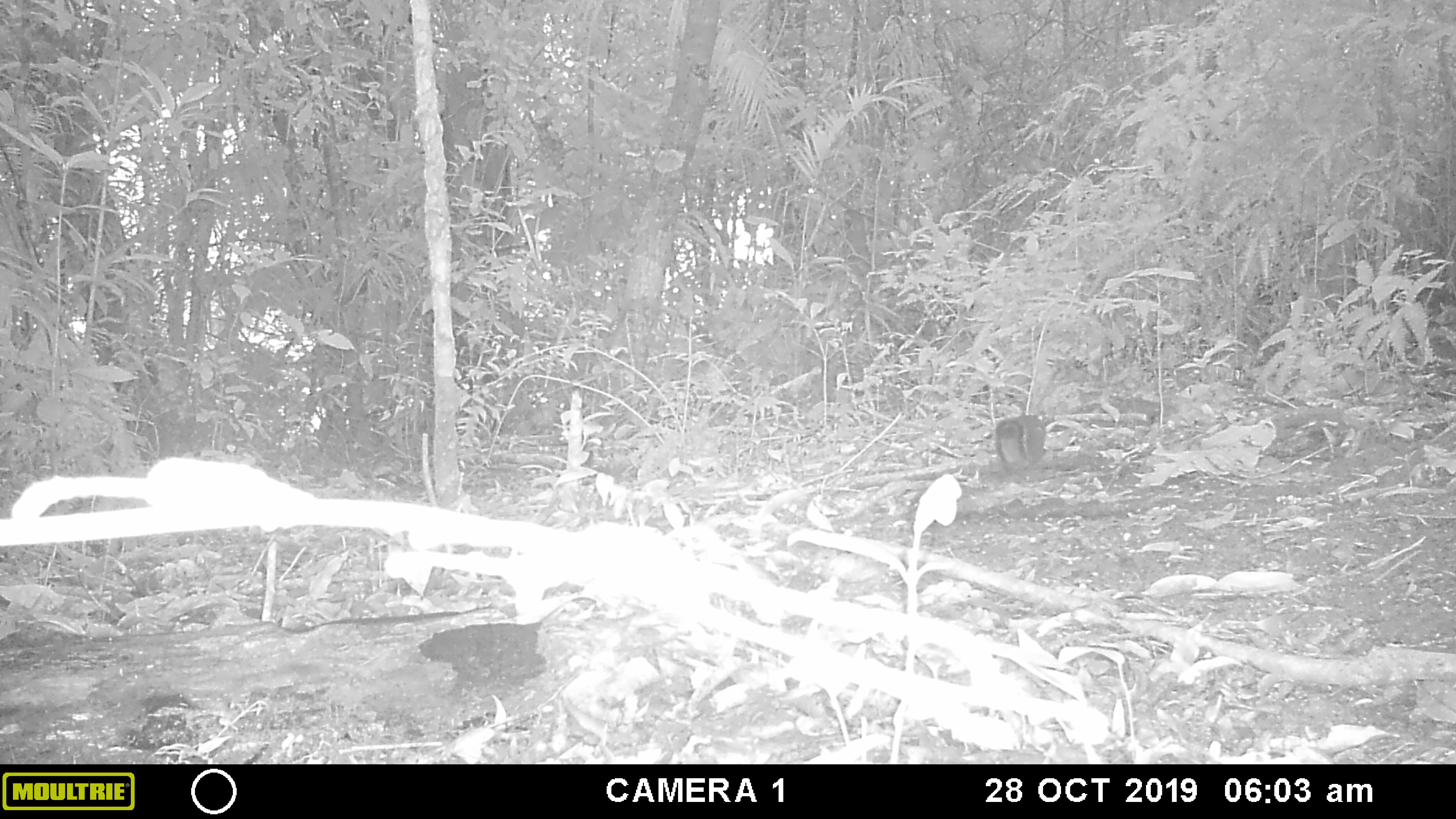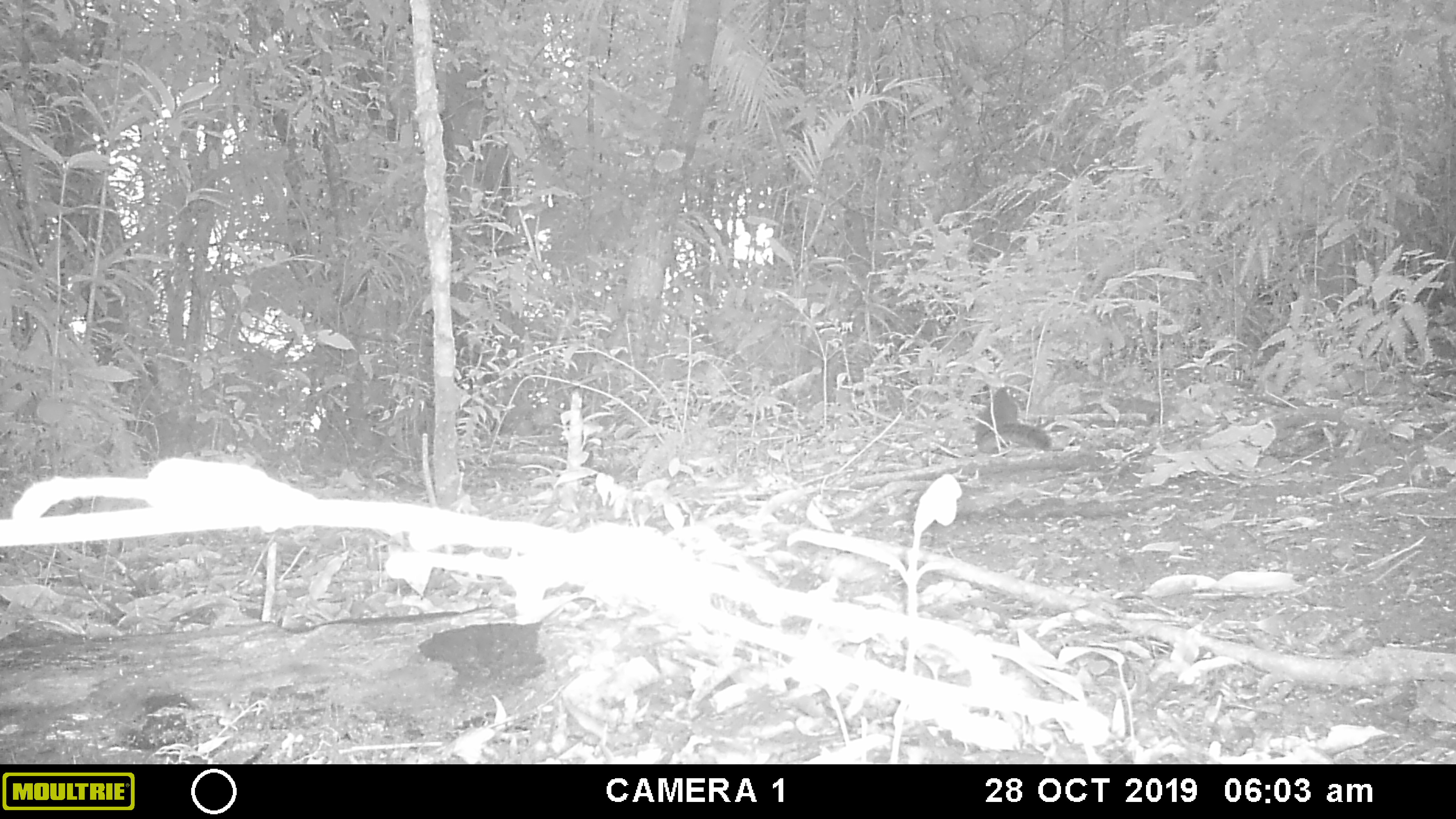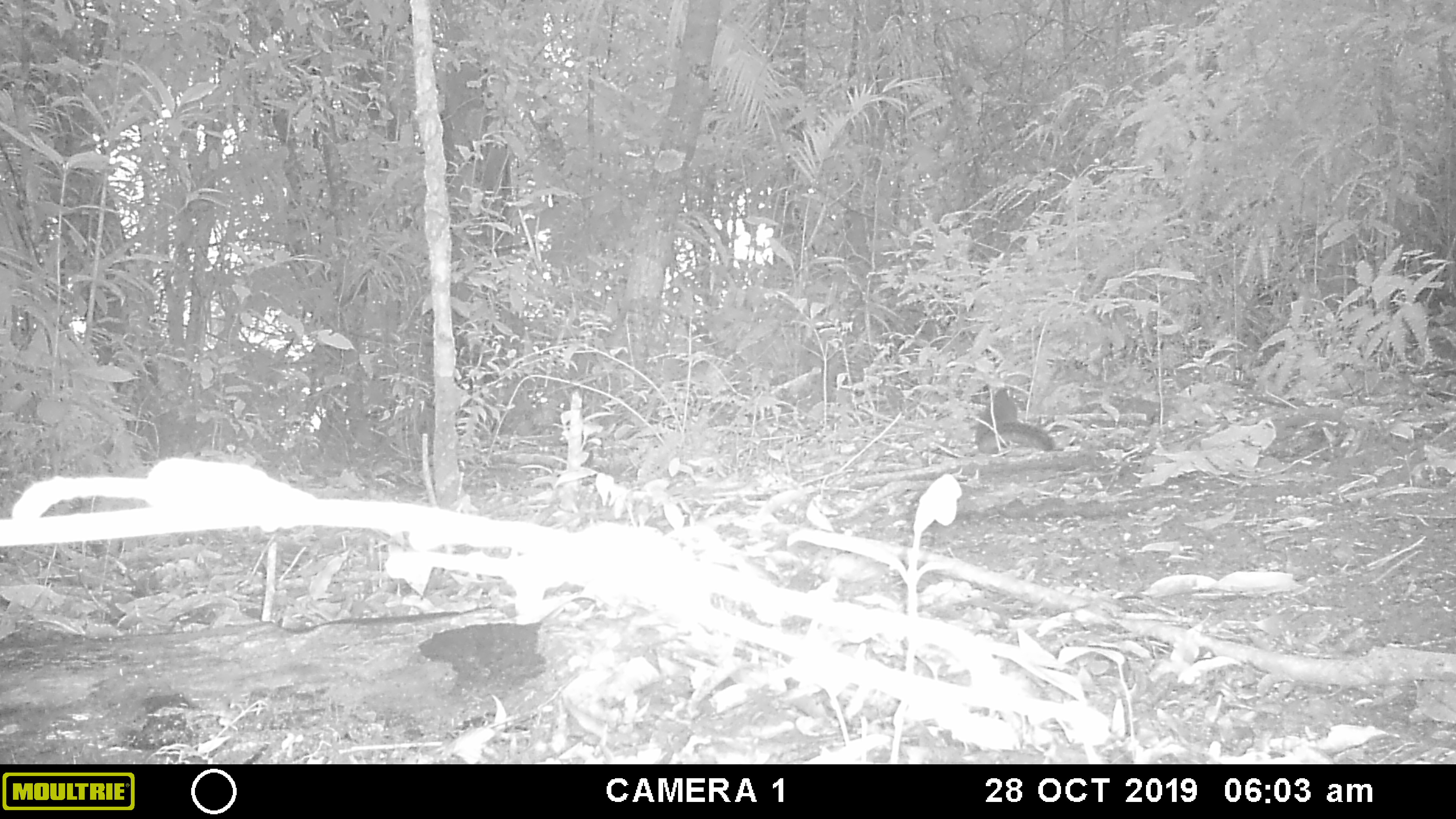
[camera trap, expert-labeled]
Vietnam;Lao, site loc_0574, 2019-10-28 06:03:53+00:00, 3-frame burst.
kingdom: Animalia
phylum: Chordata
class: Mammalia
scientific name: Mammalia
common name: mammal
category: unidentified small mammal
Unidentified small mammal (mammal) (Mammalia). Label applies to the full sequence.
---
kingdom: Animalia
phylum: Chordata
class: Mammalia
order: Rodentia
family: Sciuridae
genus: Dremomys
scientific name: Dremomys rufigenis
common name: red-cheeked squirrel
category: red cheeked squirrel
Red cheeked squirrel (red-cheeked squirrel) (Dremomys rufigenis). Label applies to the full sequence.